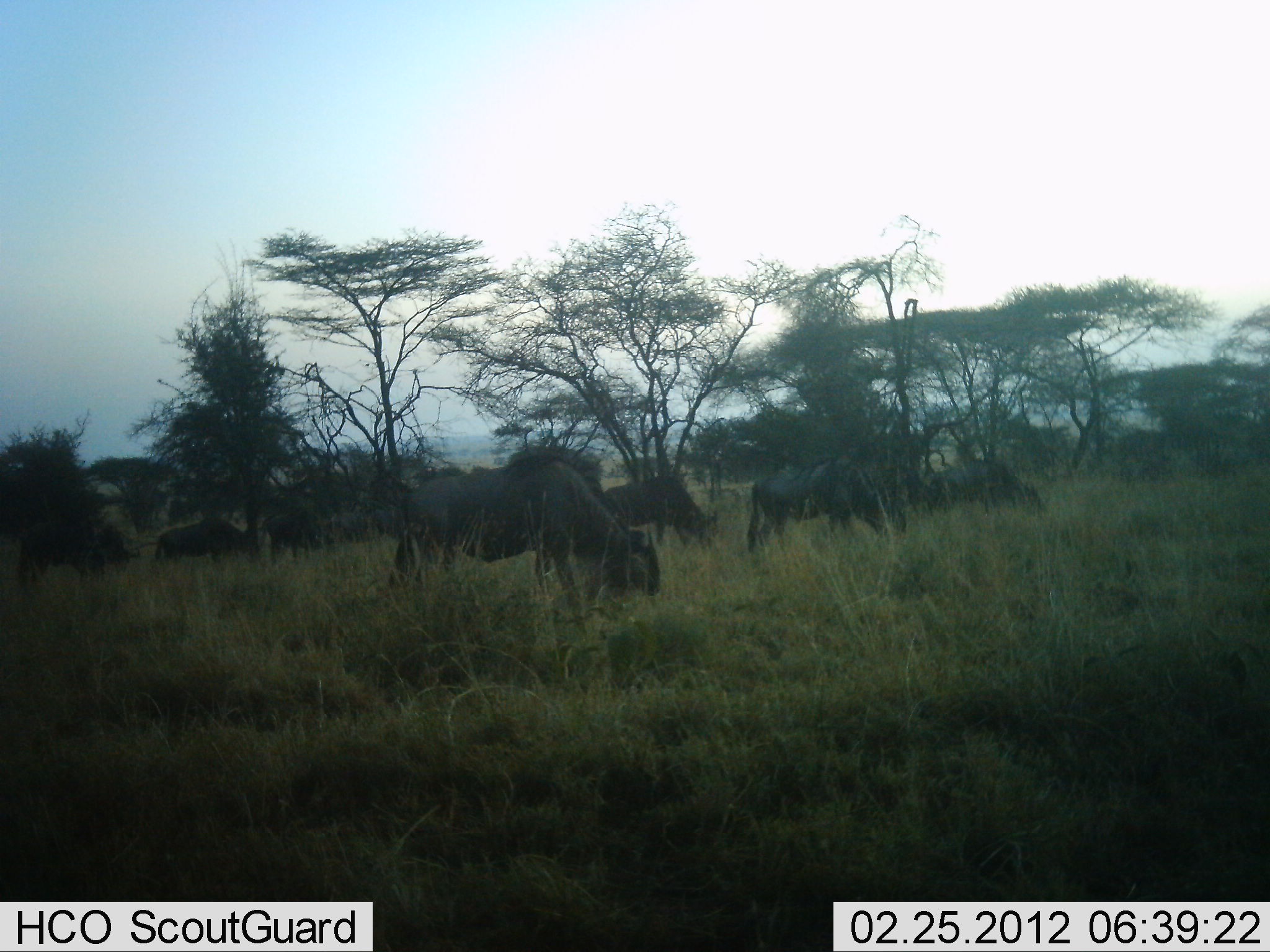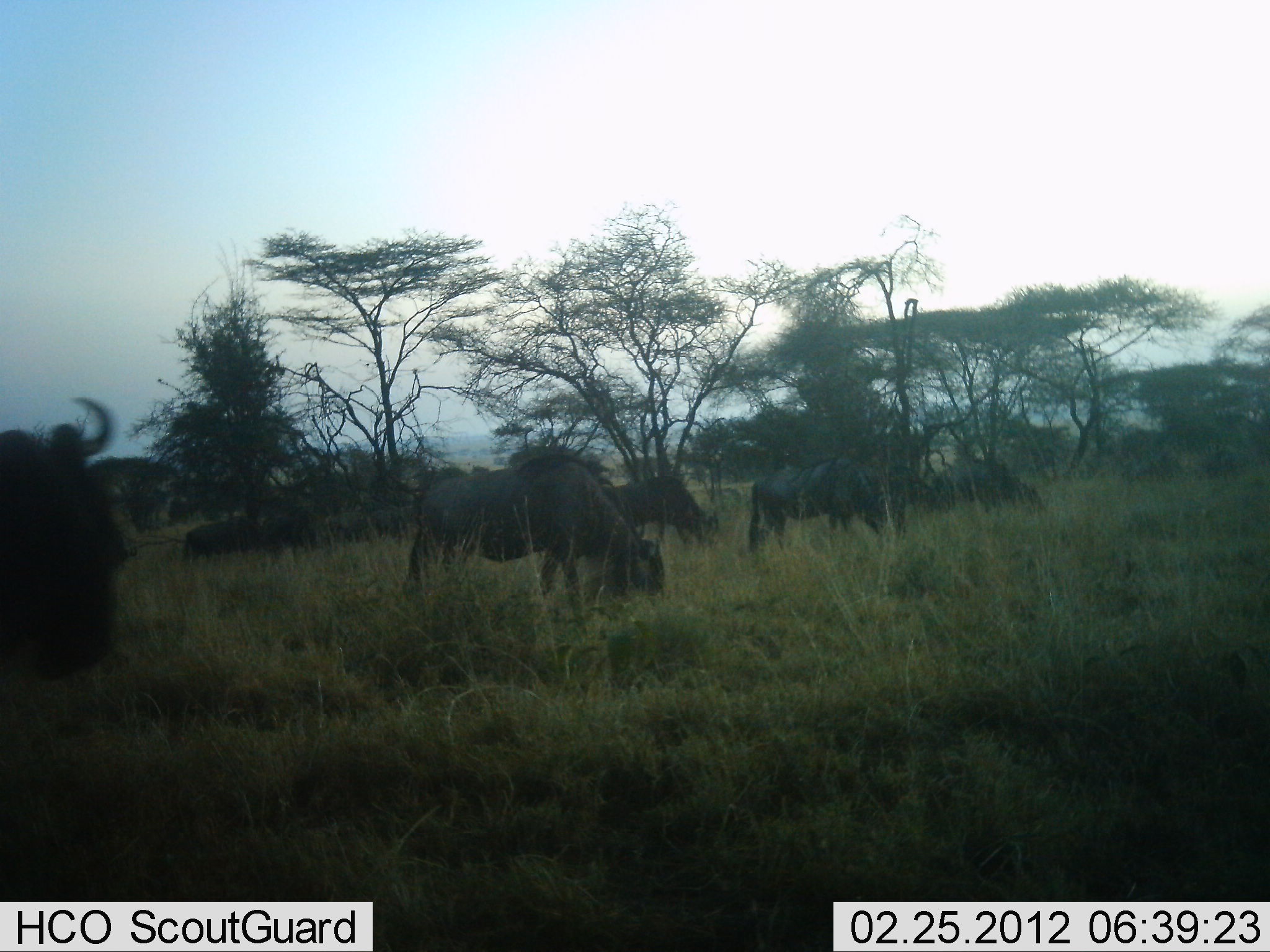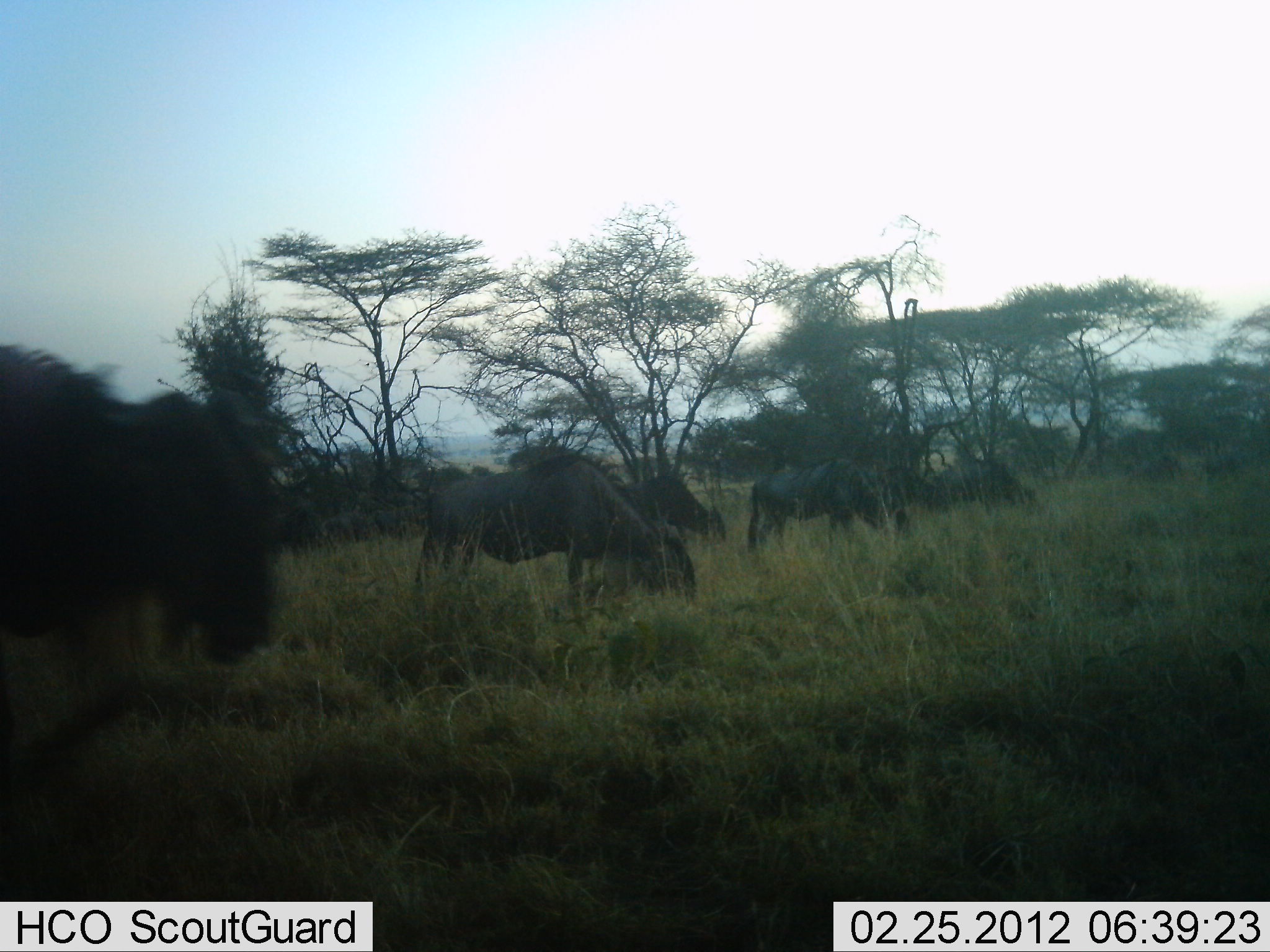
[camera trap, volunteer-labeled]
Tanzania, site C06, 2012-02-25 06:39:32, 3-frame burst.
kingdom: Animalia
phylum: Chordata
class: Mammalia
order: Artiodactyla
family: Bovidae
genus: Connochaetes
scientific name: Connochaetes taurinus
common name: blue wildebeest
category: wildebeest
Wildebeest (blue wildebeest) (Connochaetes taurinus), count 8. Behavior (volunteer vote fractions): standing 47%, resting 5%, moving 58%, interacting 0%. Young present (vote fraction): 0%. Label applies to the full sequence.